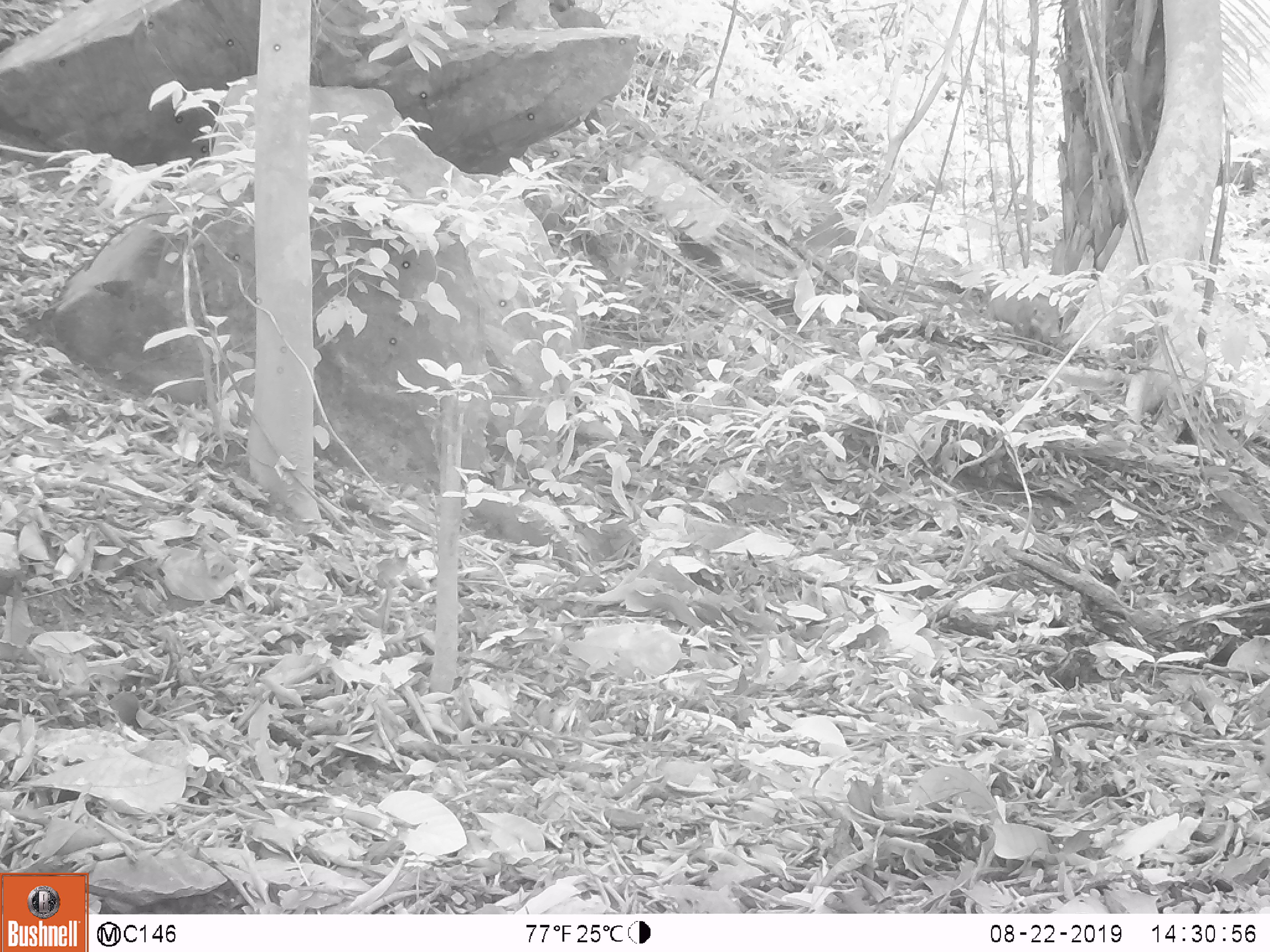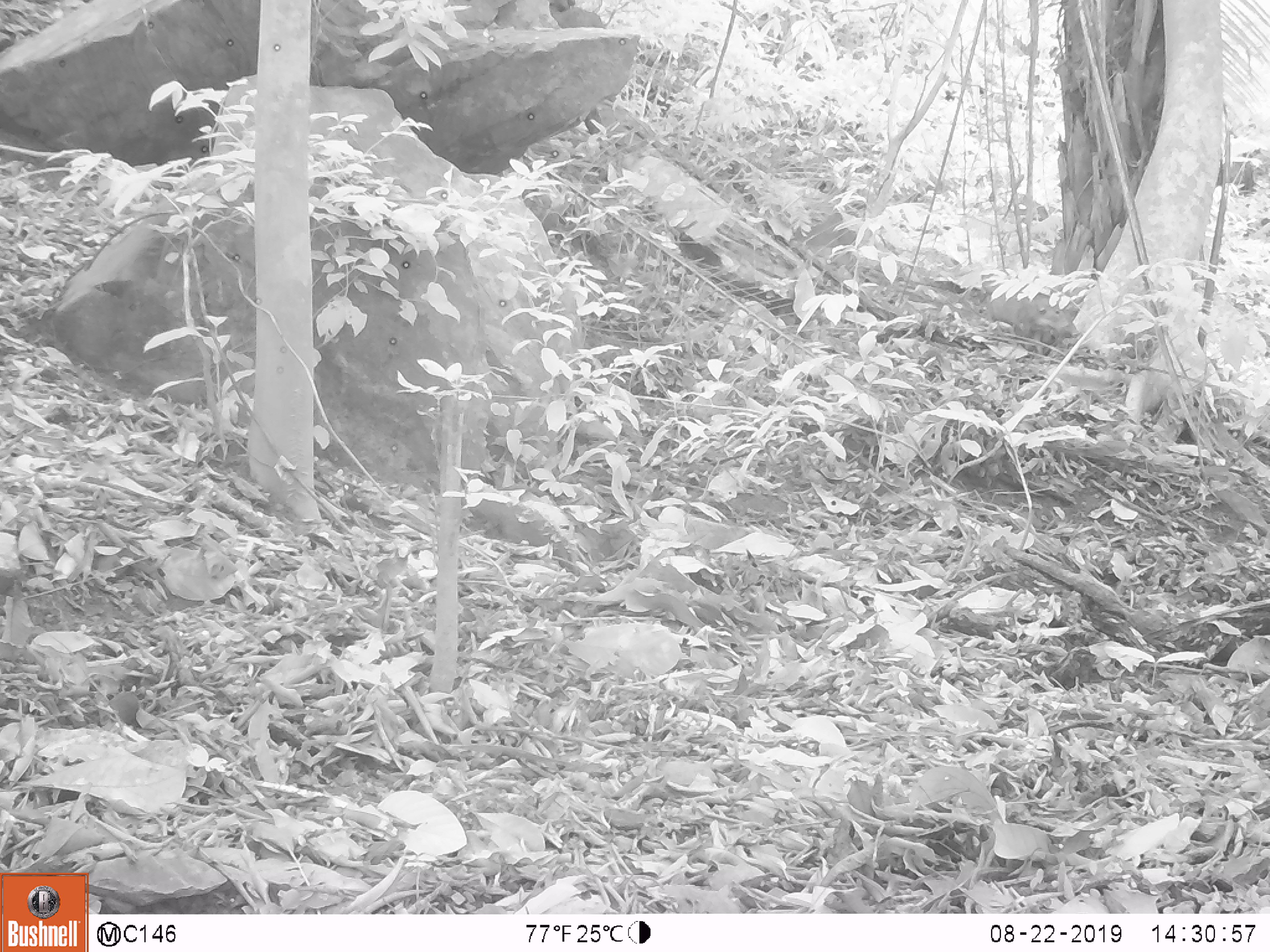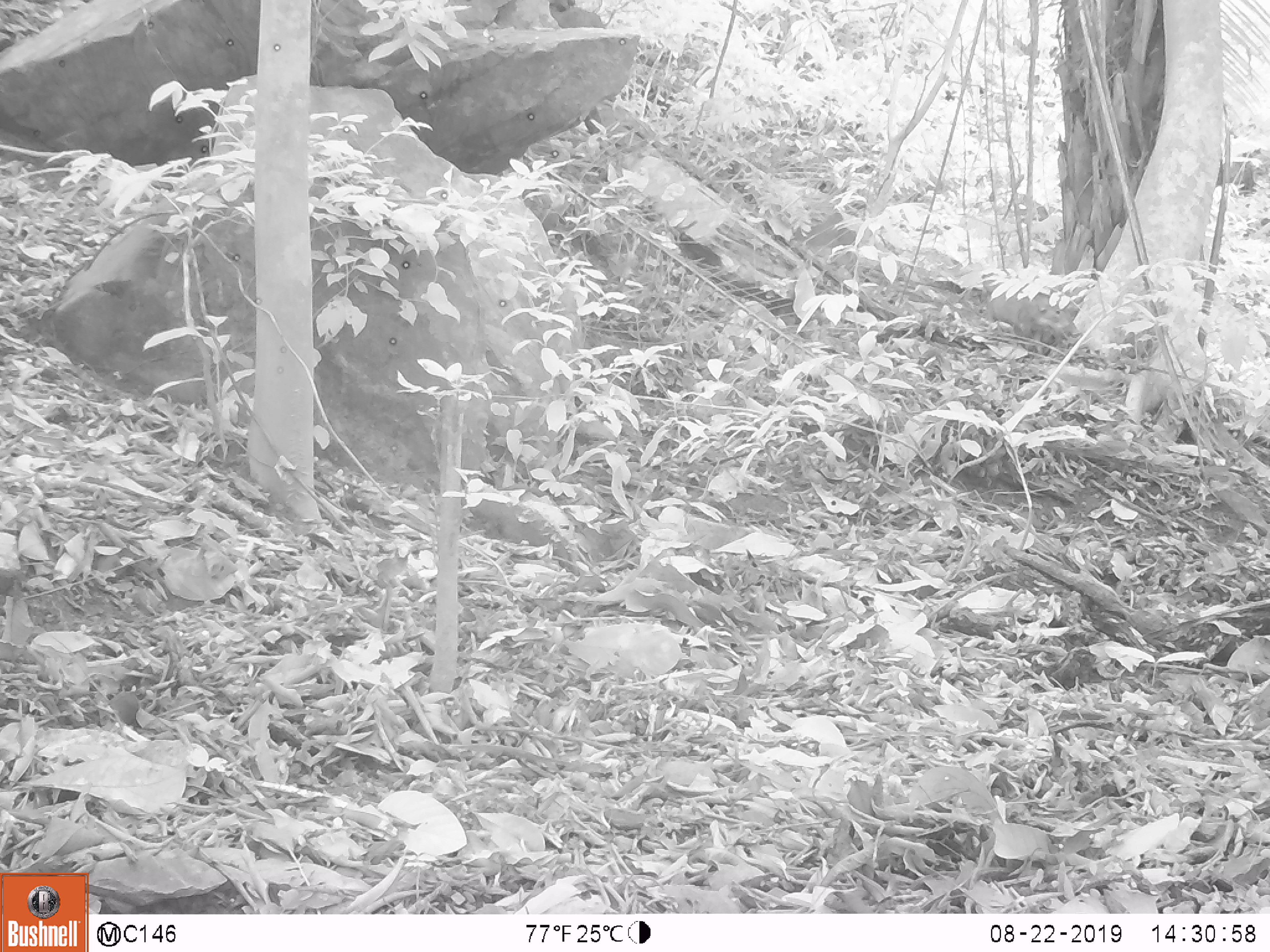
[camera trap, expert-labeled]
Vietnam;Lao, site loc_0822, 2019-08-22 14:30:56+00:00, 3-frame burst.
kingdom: Animalia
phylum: Chordata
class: Mammalia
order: Artiodactyla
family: Suidae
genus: Sus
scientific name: Sus scrofa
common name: eurasian wild pig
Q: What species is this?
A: Eurasian wild pig (Sus scrofa).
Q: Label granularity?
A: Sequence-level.